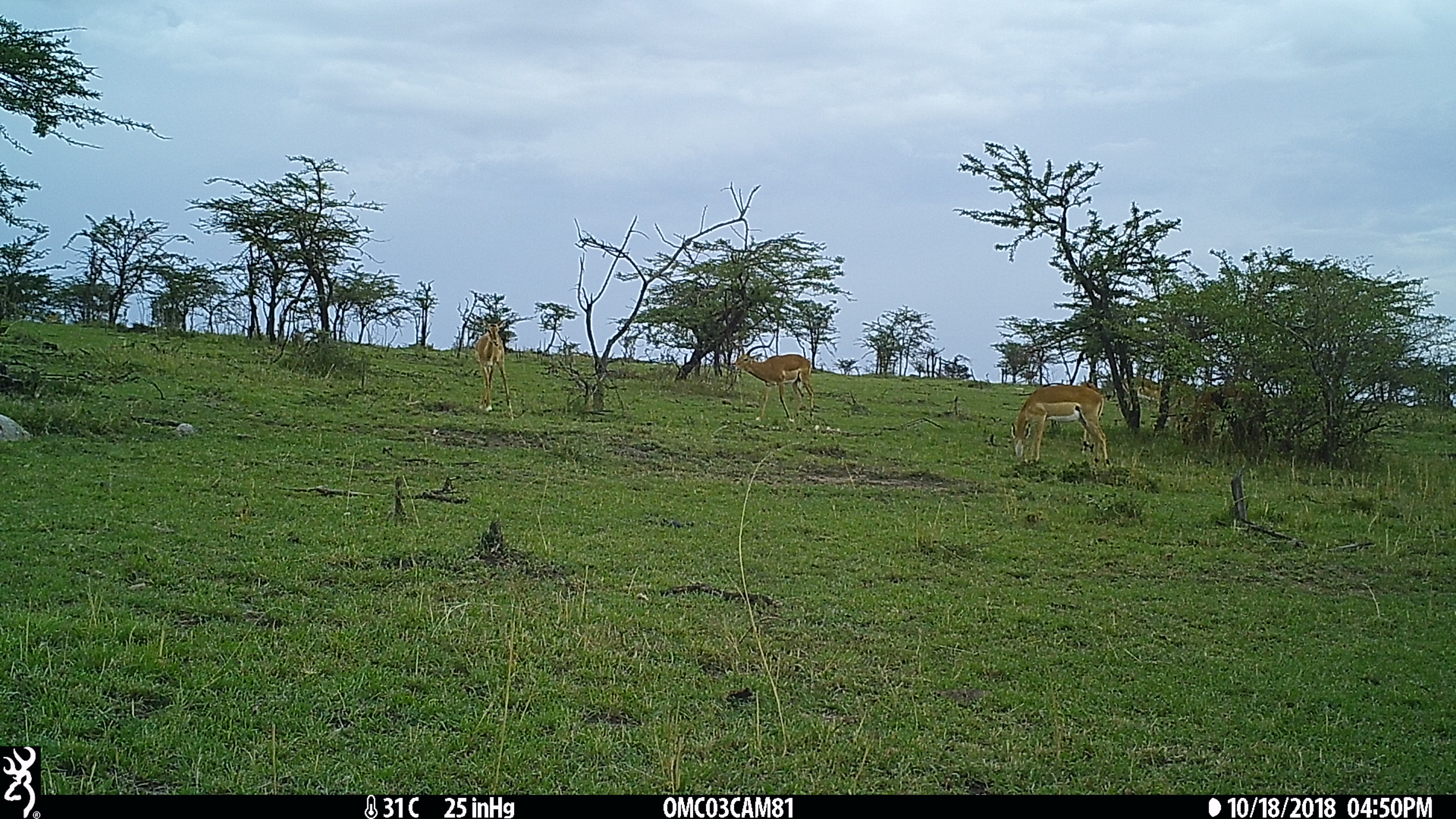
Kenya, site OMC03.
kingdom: Animalia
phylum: Chordata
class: Mammalia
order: Artiodactyla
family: Bovidae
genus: Aepyceros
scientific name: Aepyceros melampus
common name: impala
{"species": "impala (Aepyceros melampus)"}